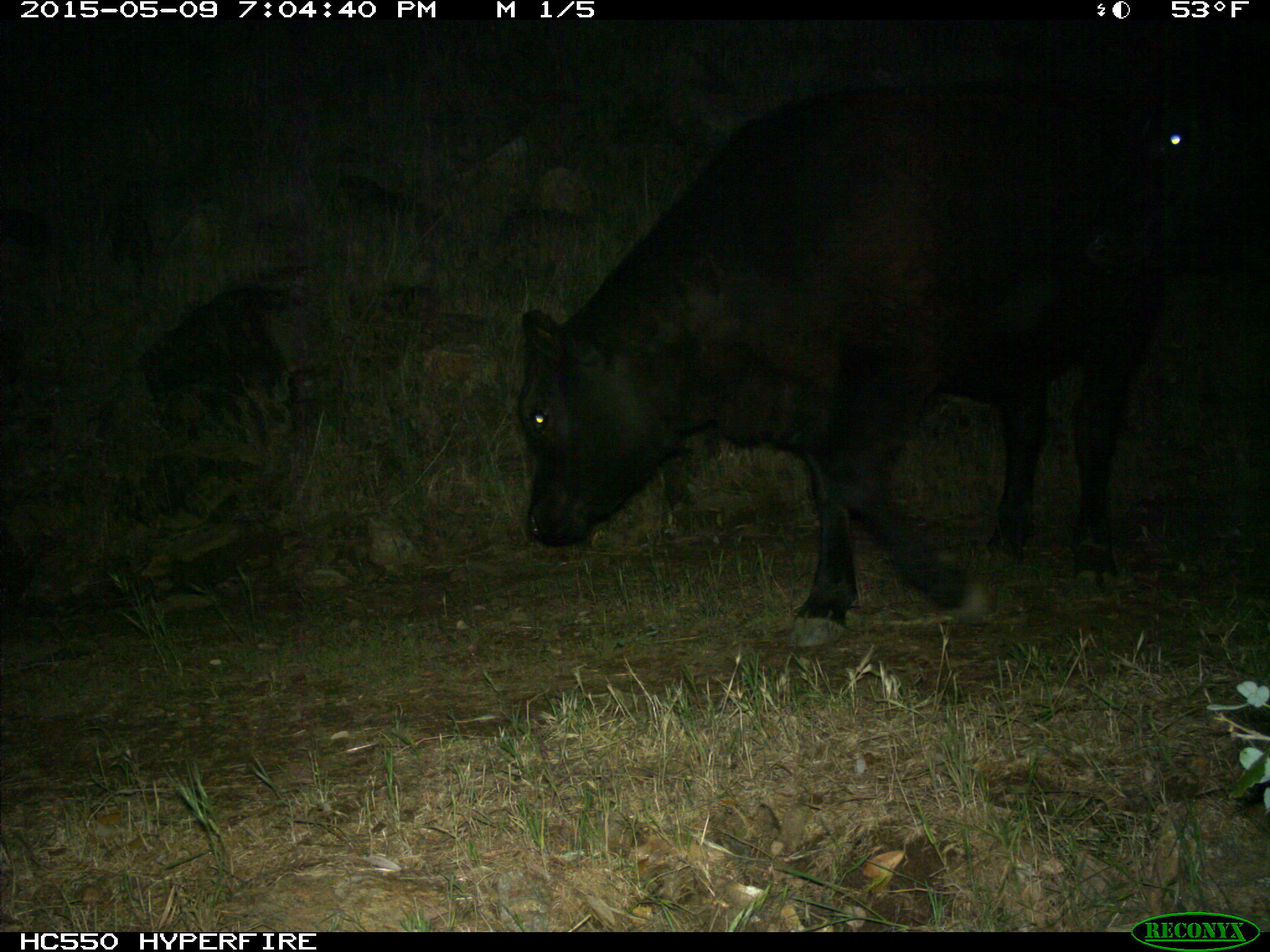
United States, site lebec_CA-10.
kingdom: Animalia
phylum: Chordata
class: Mammalia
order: Artiodactyla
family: Bovidae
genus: Bos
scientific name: Bos taurus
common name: domestic cow